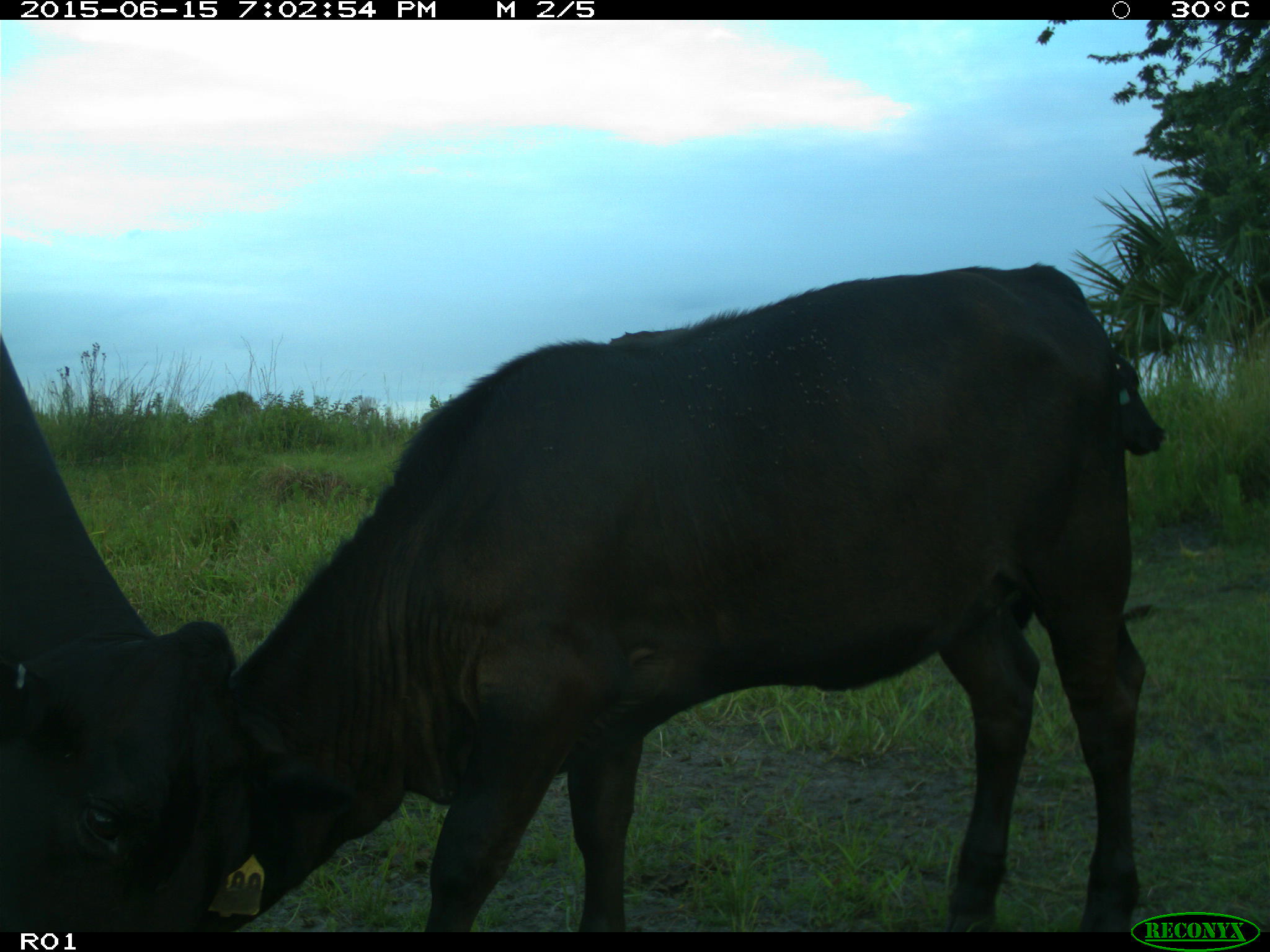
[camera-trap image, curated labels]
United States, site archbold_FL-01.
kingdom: Animalia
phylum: Chordata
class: Mammalia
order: Artiodactyla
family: Bovidae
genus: Bos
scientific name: Bos taurus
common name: domestic cow